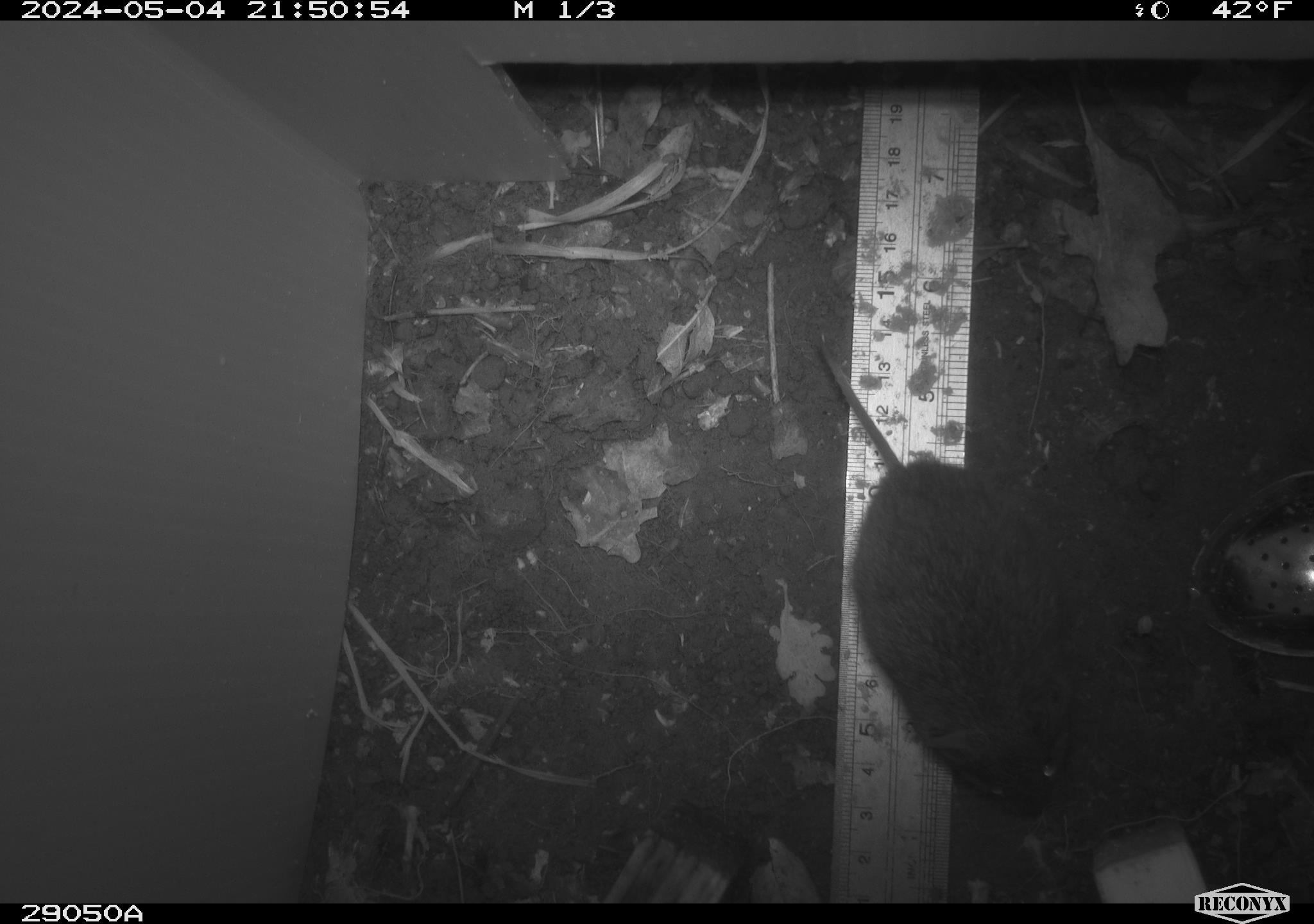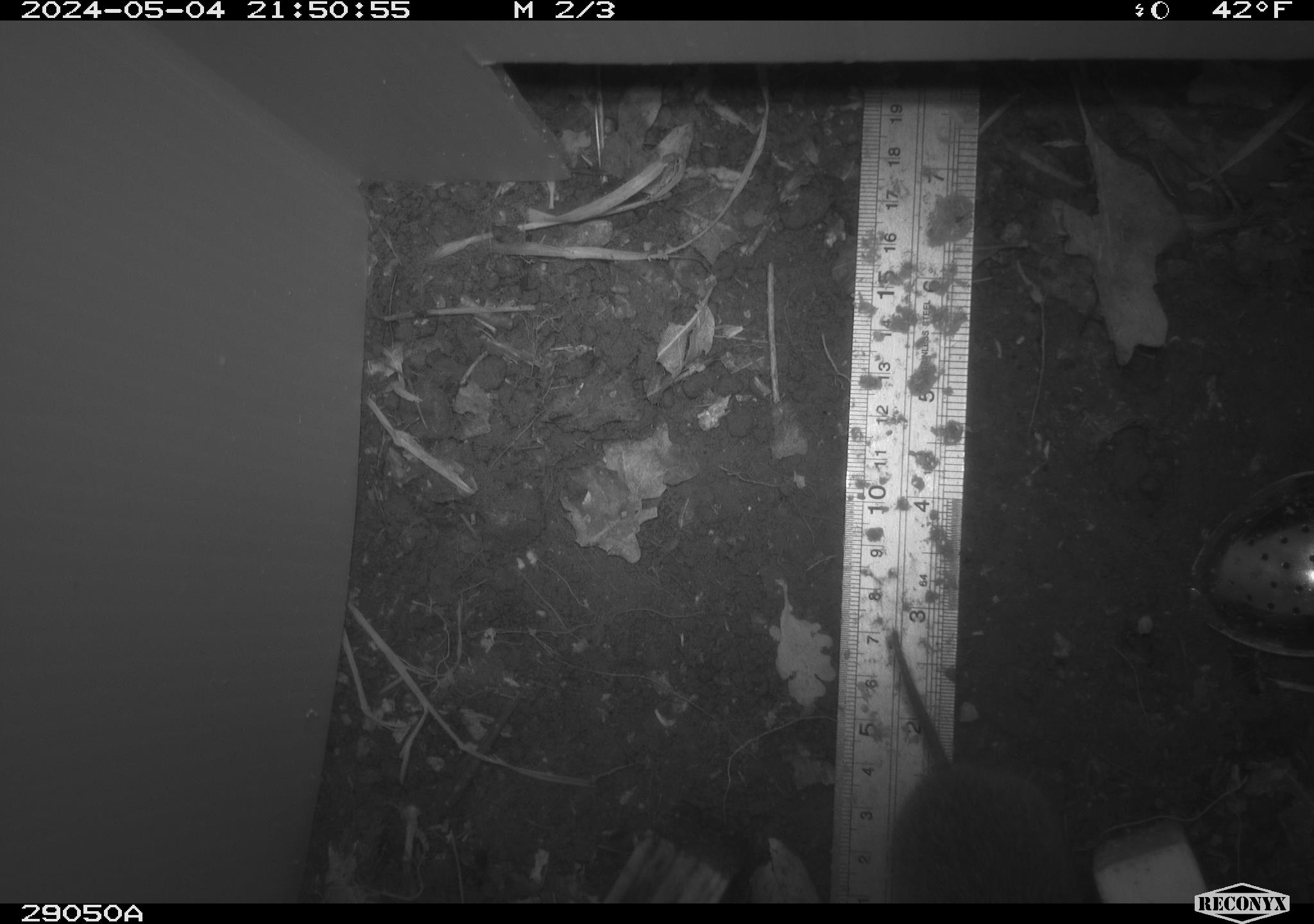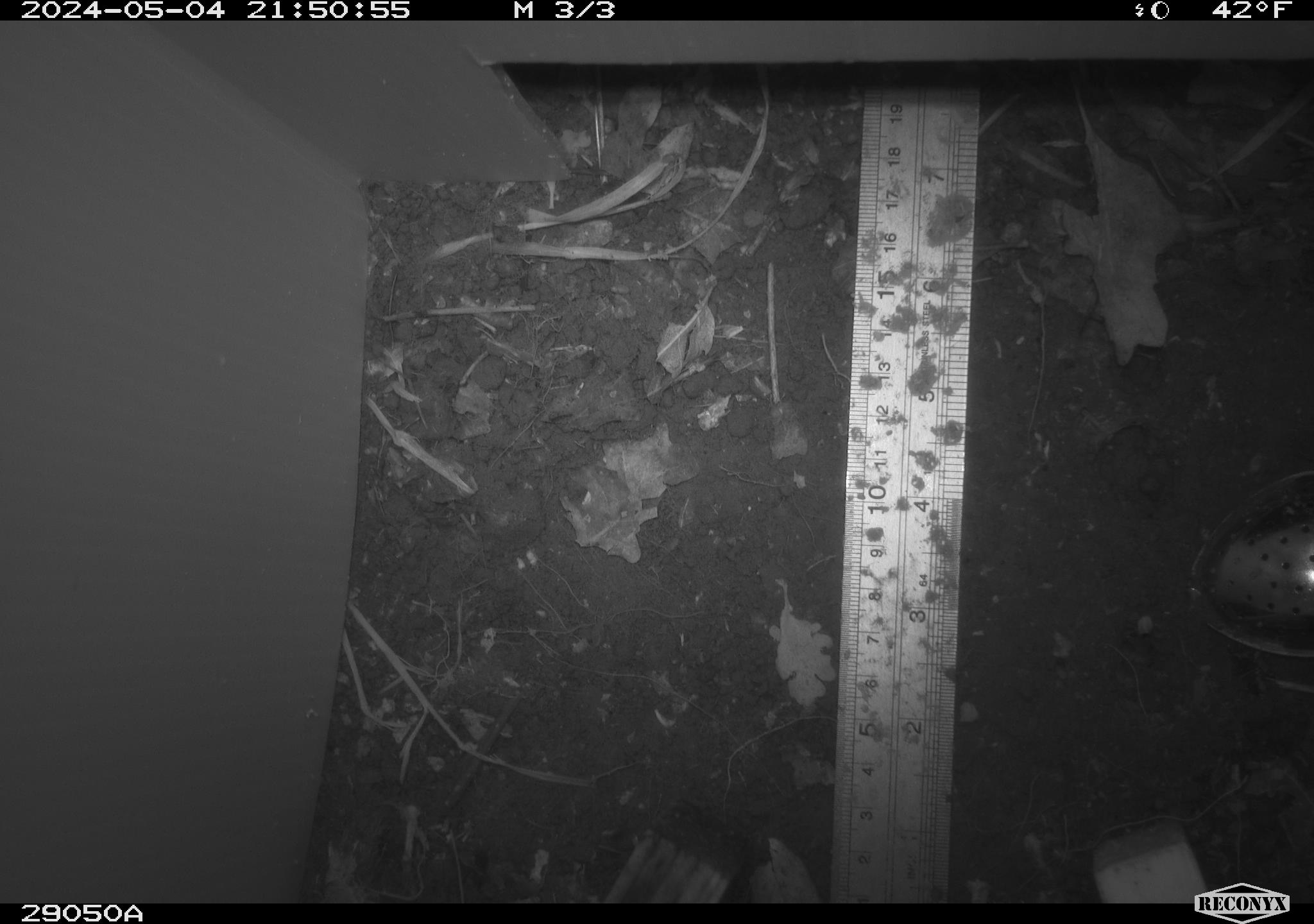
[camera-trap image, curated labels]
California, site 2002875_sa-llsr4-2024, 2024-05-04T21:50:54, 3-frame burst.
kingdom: Animalia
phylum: Chordata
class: Mammalia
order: Rodentia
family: Cricetidae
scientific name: Arvicolinae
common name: voles, lemmings, and muskrats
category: arvicolinae subfamily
Arvicolinae subfamily (voles, lemmings, and muskrats) (Arvicolinae).